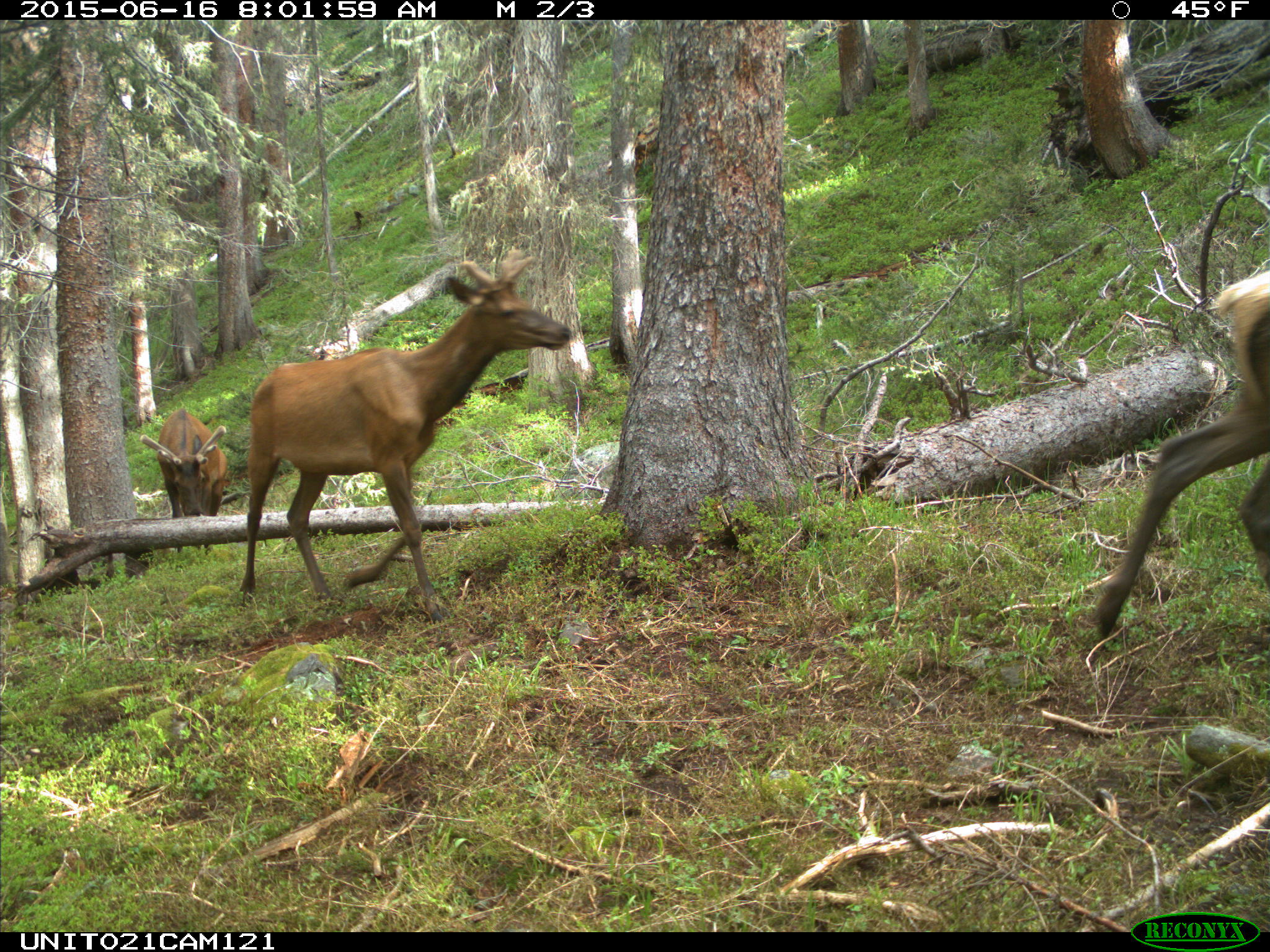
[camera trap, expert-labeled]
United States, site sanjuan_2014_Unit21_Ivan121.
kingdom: Animalia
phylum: Chordata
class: Mammalia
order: Artiodactyla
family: Cervidae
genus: Cervus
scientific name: Cervus elaphus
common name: red deer